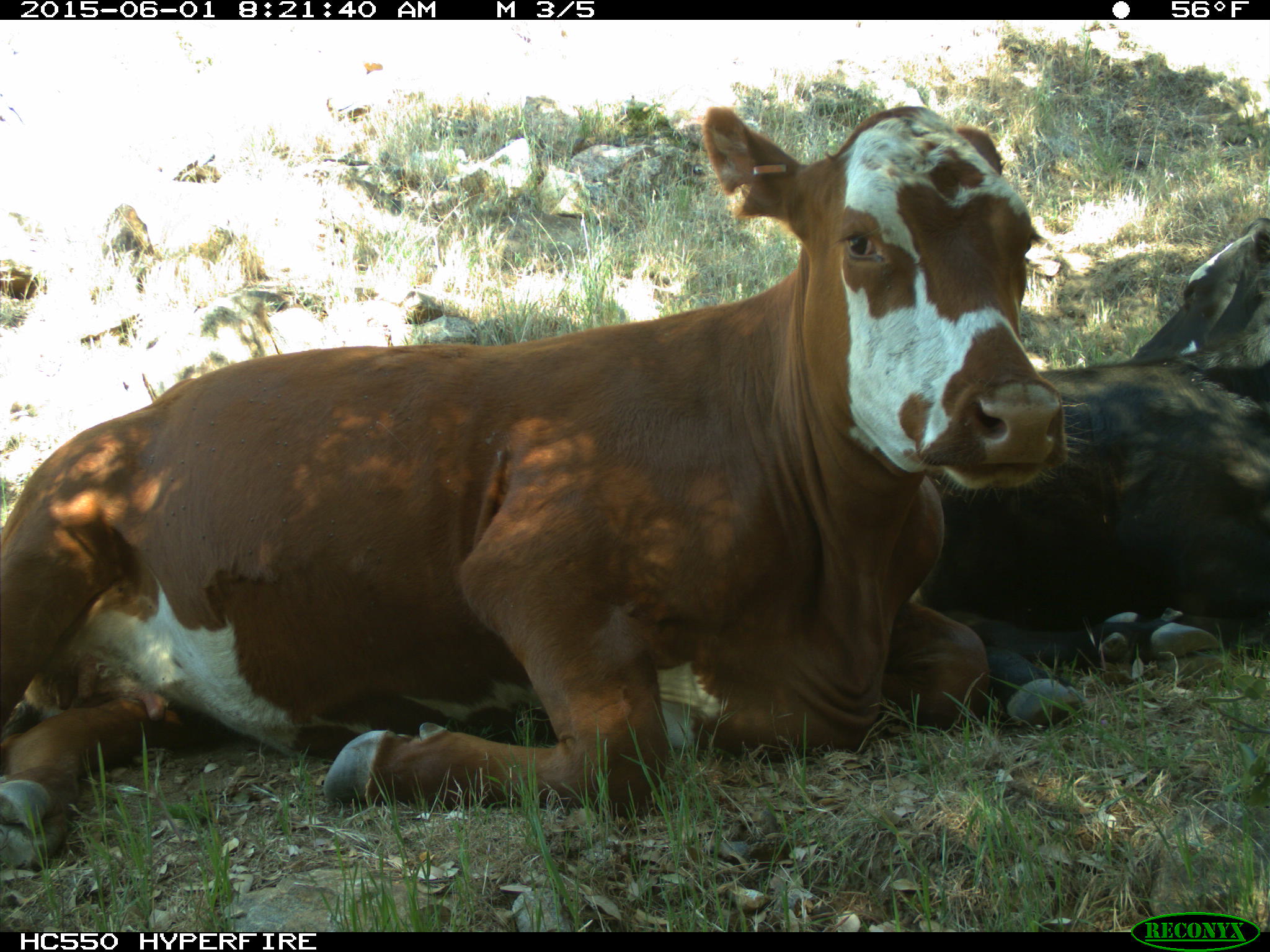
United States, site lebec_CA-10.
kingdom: Animalia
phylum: Chordata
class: Mammalia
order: Artiodactyla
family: Bovidae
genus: Bos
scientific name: Bos taurus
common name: domestic cow